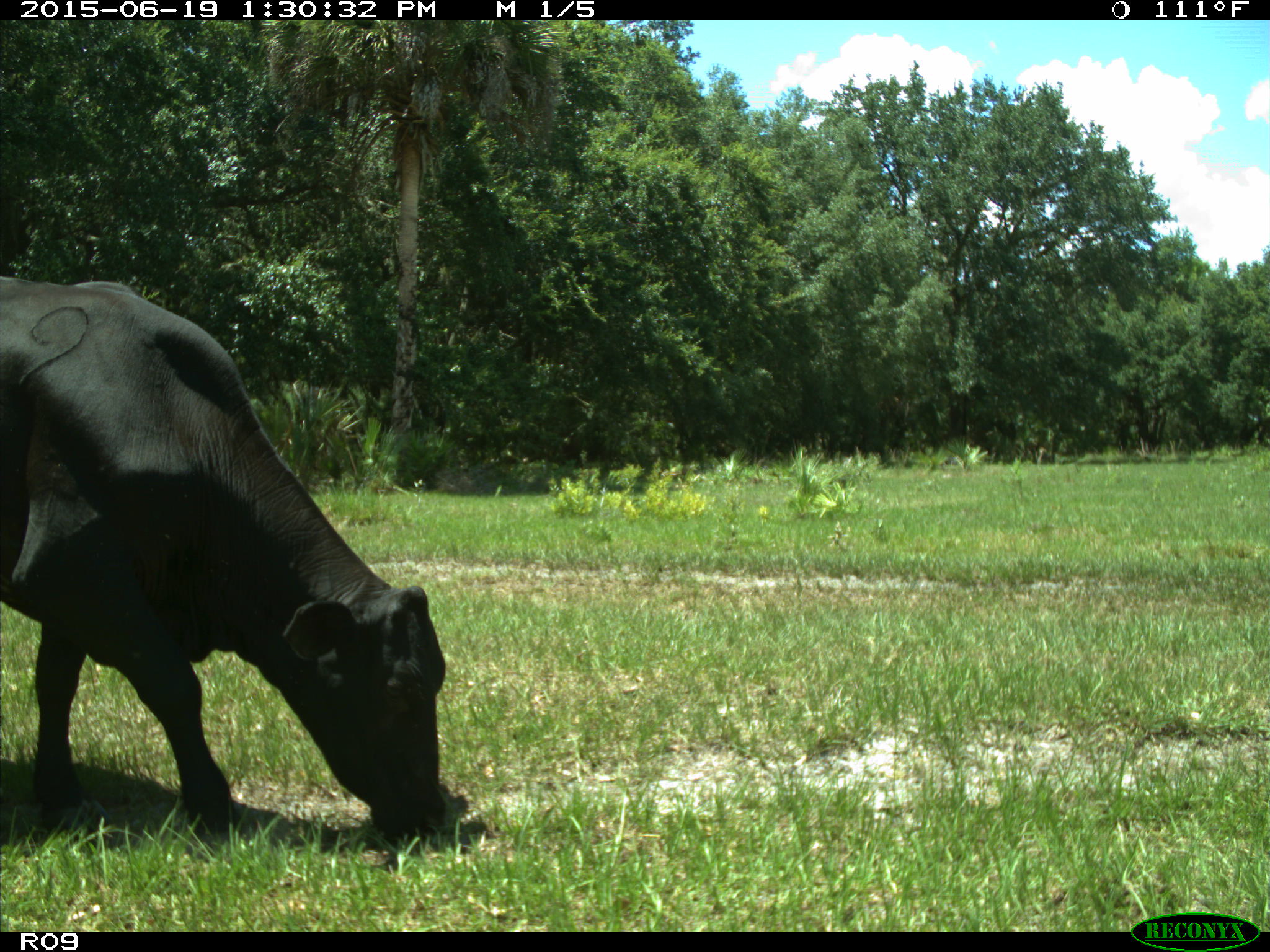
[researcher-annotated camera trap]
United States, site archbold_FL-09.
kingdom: Animalia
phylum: Chordata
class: Mammalia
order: Artiodactyla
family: Bovidae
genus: Bos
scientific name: Bos taurus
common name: domestic cow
Bos taurus (domestic cow).